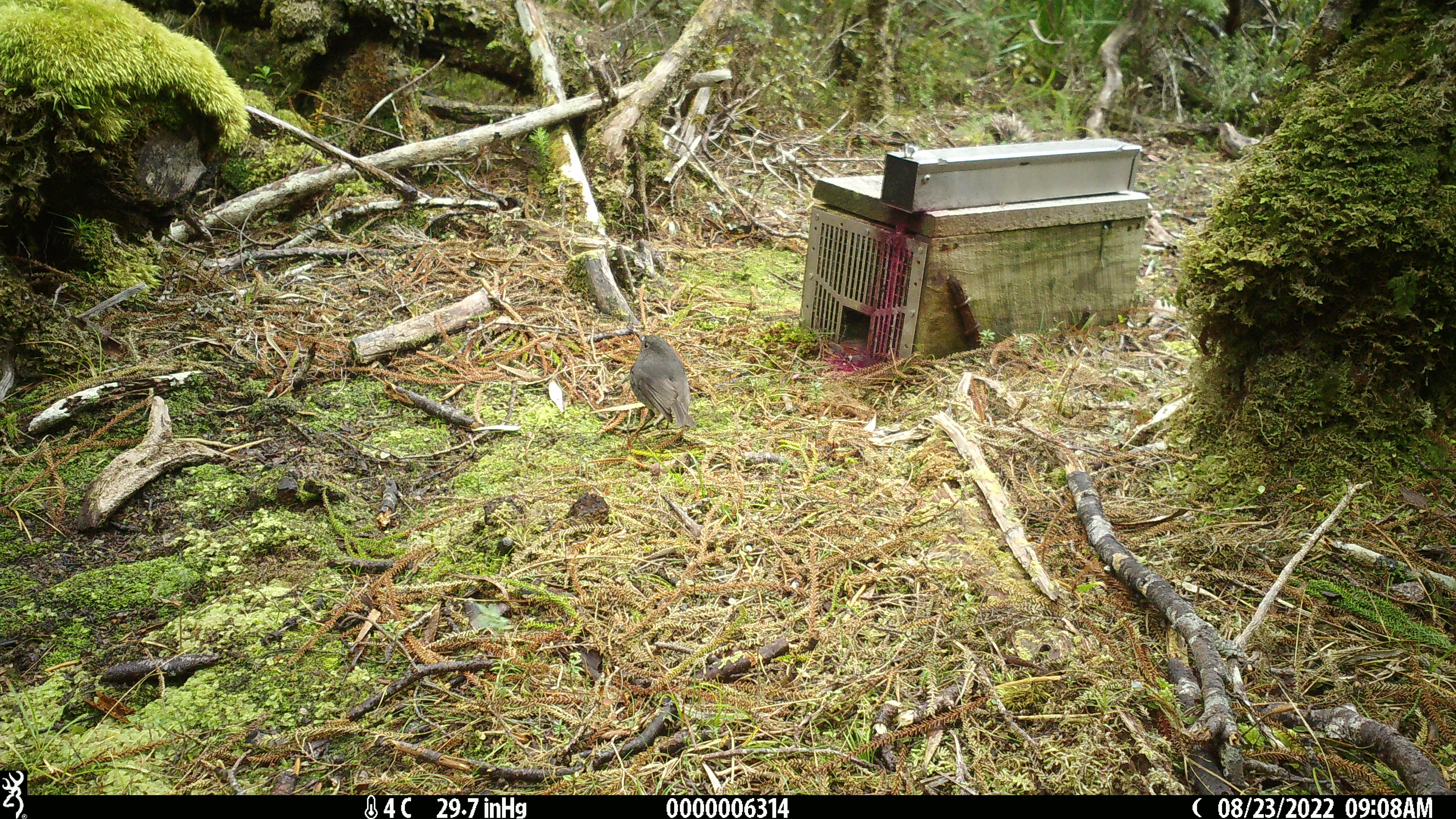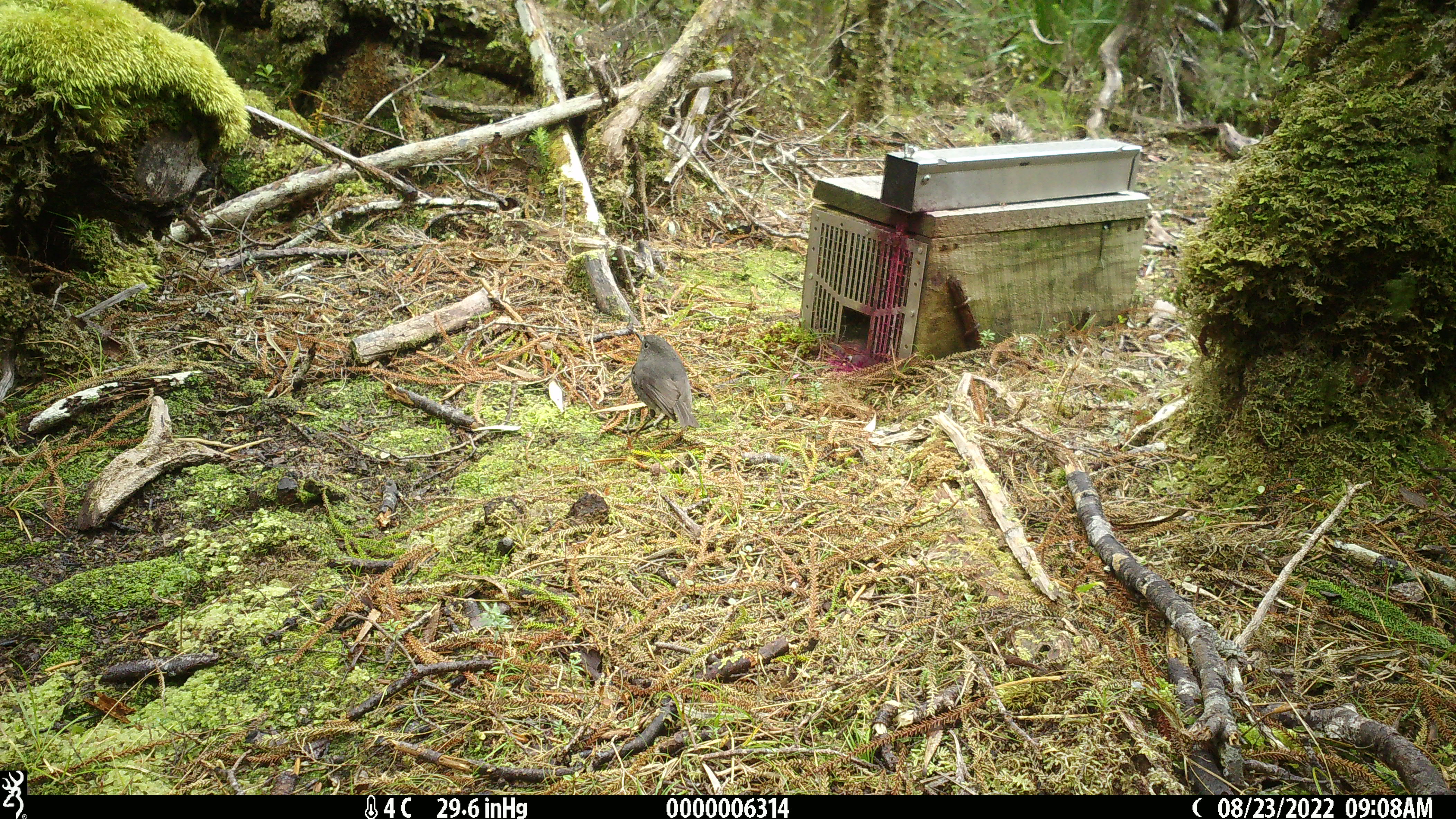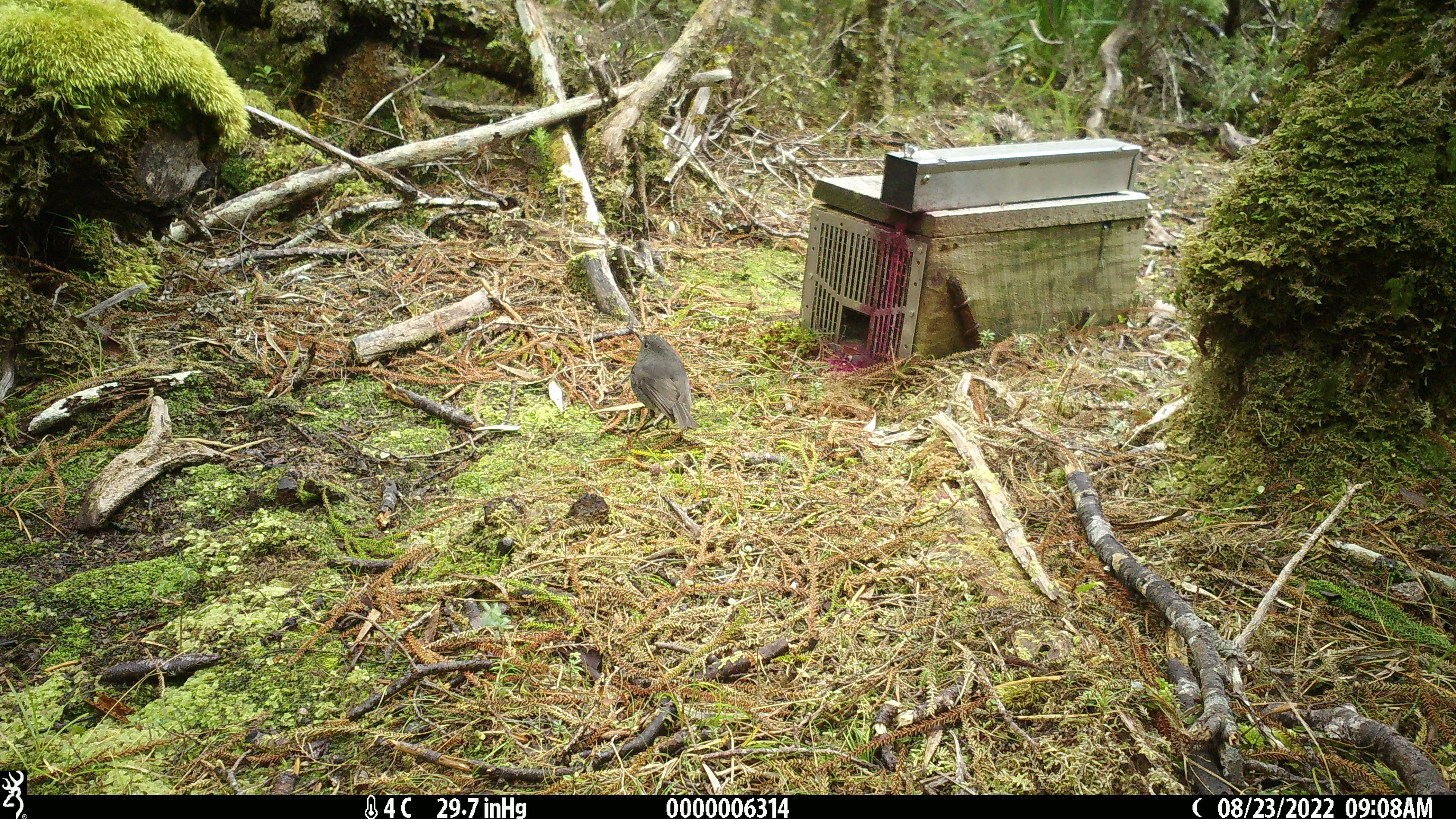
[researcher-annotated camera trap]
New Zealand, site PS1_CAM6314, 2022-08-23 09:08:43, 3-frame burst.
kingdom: Animalia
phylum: Chordata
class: Aves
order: Passeriformes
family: Petroicidae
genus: Petroica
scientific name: Petroica australis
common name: new zealand robin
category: robin